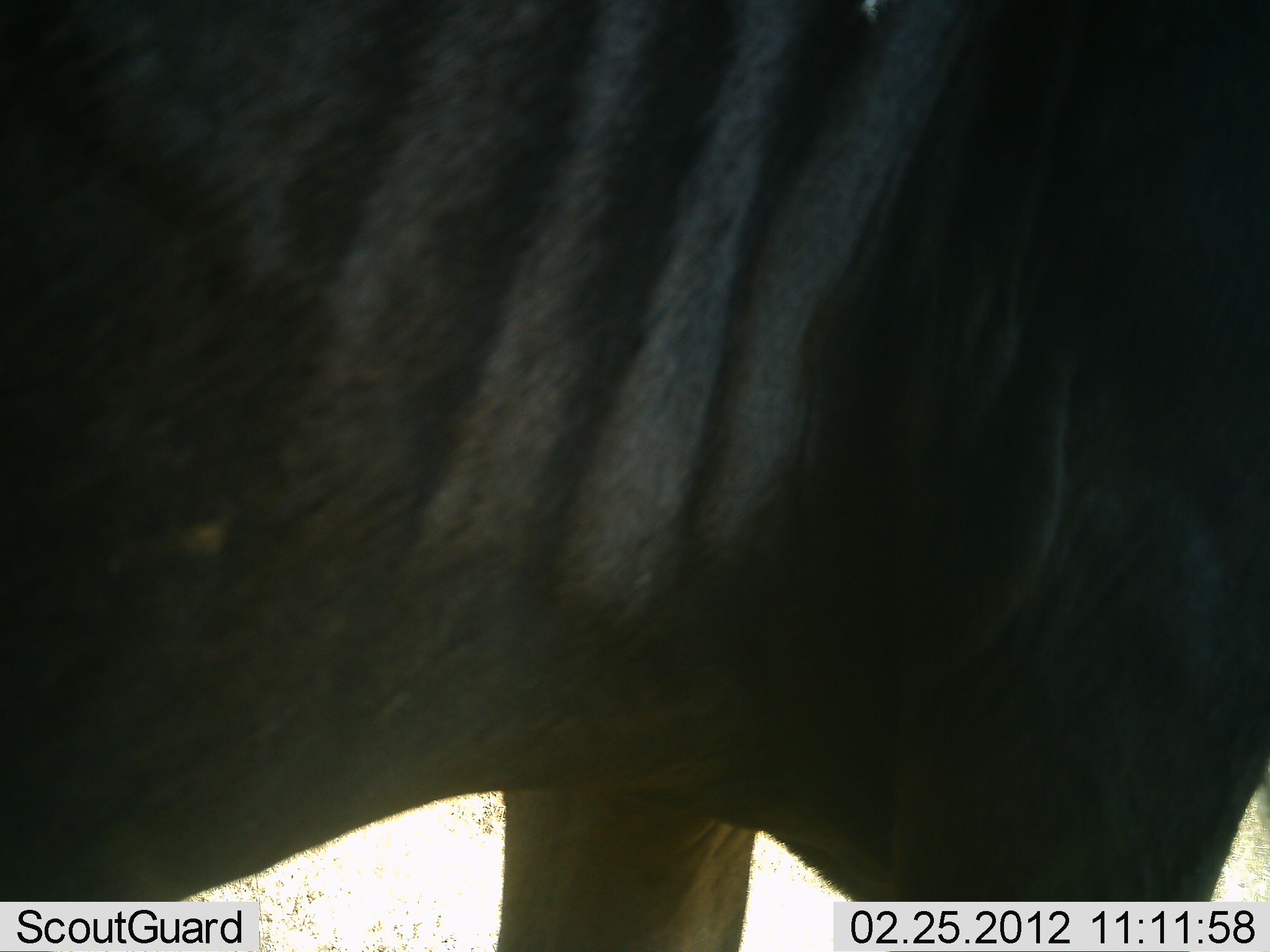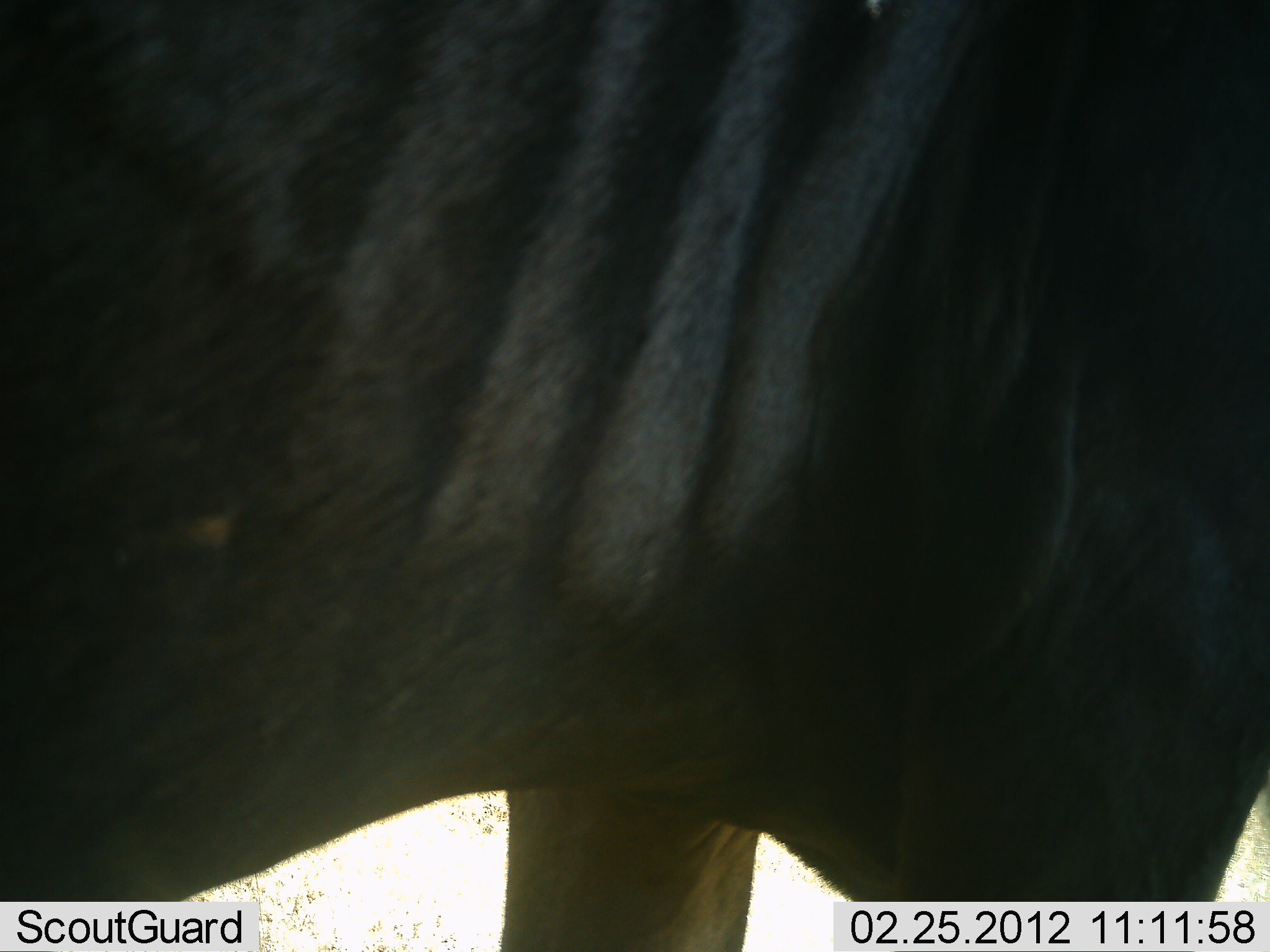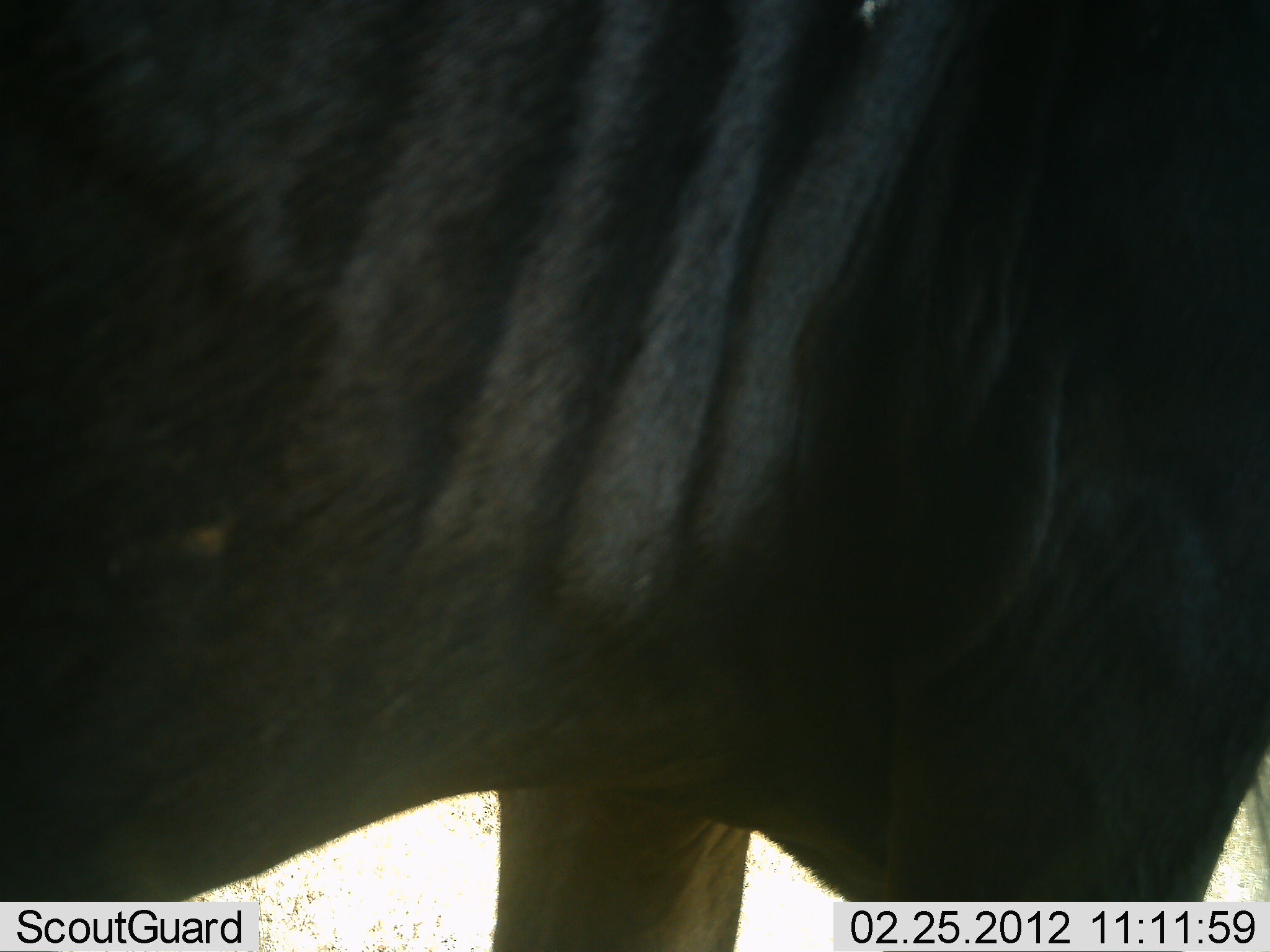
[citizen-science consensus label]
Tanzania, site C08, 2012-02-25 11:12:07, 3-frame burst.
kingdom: Animalia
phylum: Chordata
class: Mammalia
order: Artiodactyla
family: Bovidae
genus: Connochaetes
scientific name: Connochaetes taurinus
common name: blue wildebeest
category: wildebeest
Wildebeest (blue wildebeest) (Connochaetes taurinus), count 1. Behavior (volunteer vote fractions): standing 100%, resting 0%, moving 0%, interacting 0%. Young present (vote fraction): 0%. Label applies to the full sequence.